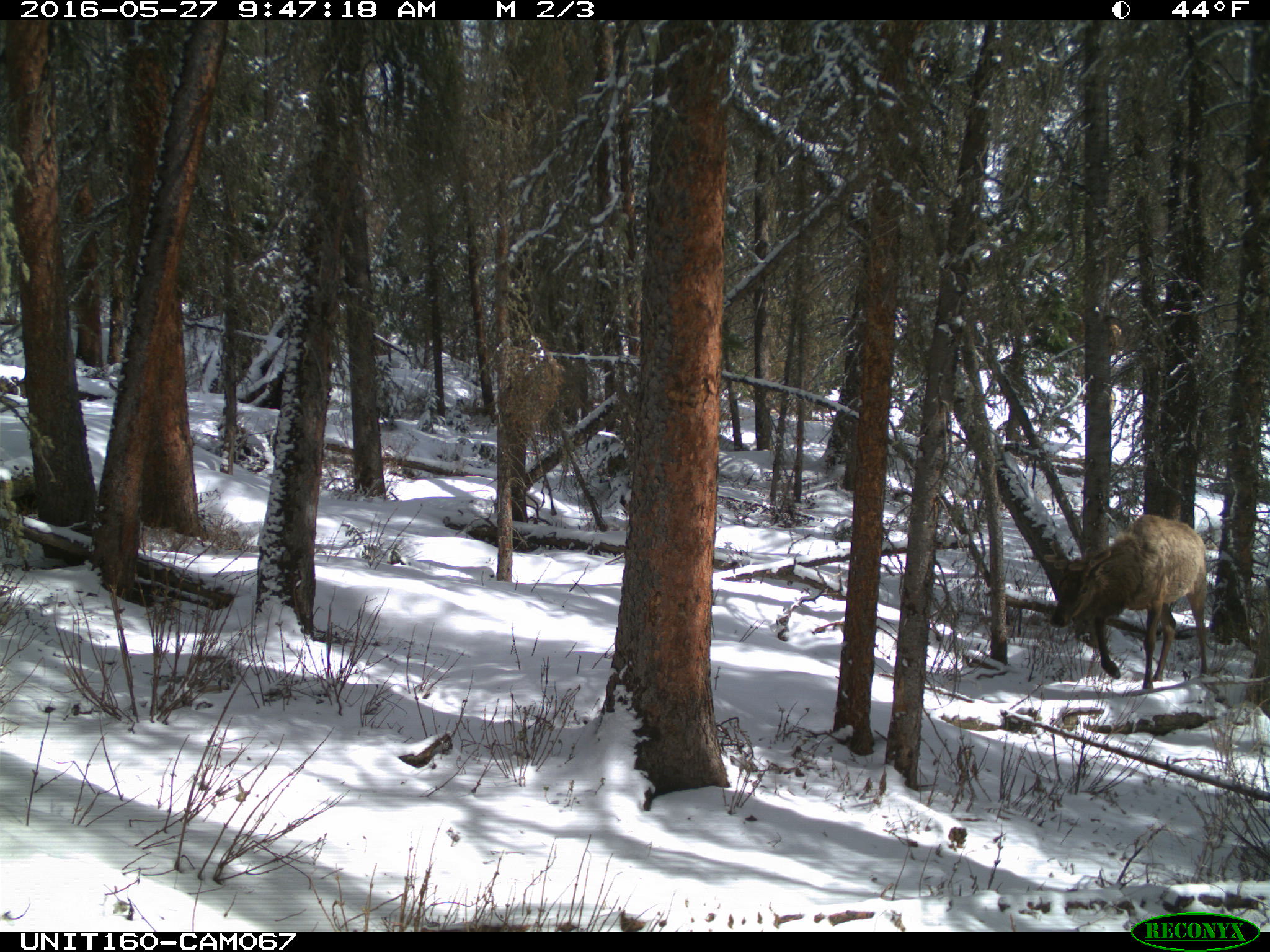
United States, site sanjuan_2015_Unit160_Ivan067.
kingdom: Animalia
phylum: Chordata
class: Mammalia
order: Artiodactyla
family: Cervidae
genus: Cervus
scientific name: Cervus elaphus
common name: red deer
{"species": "Cervus elaphus (red deer)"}